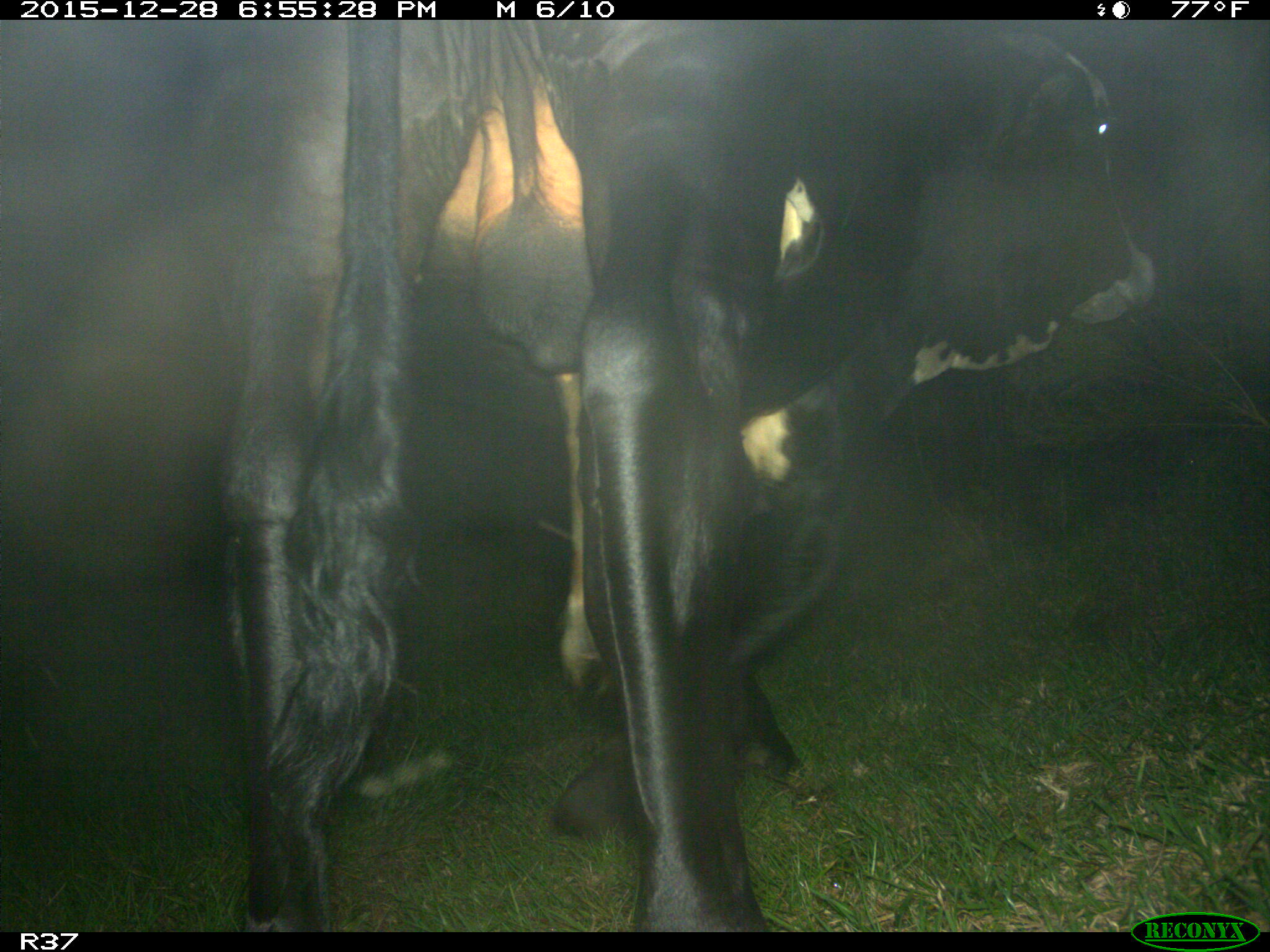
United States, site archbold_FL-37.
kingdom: Animalia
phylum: Chordata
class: Mammalia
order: Artiodactyla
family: Bovidae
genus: Bos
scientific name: Bos taurus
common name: domestic cow